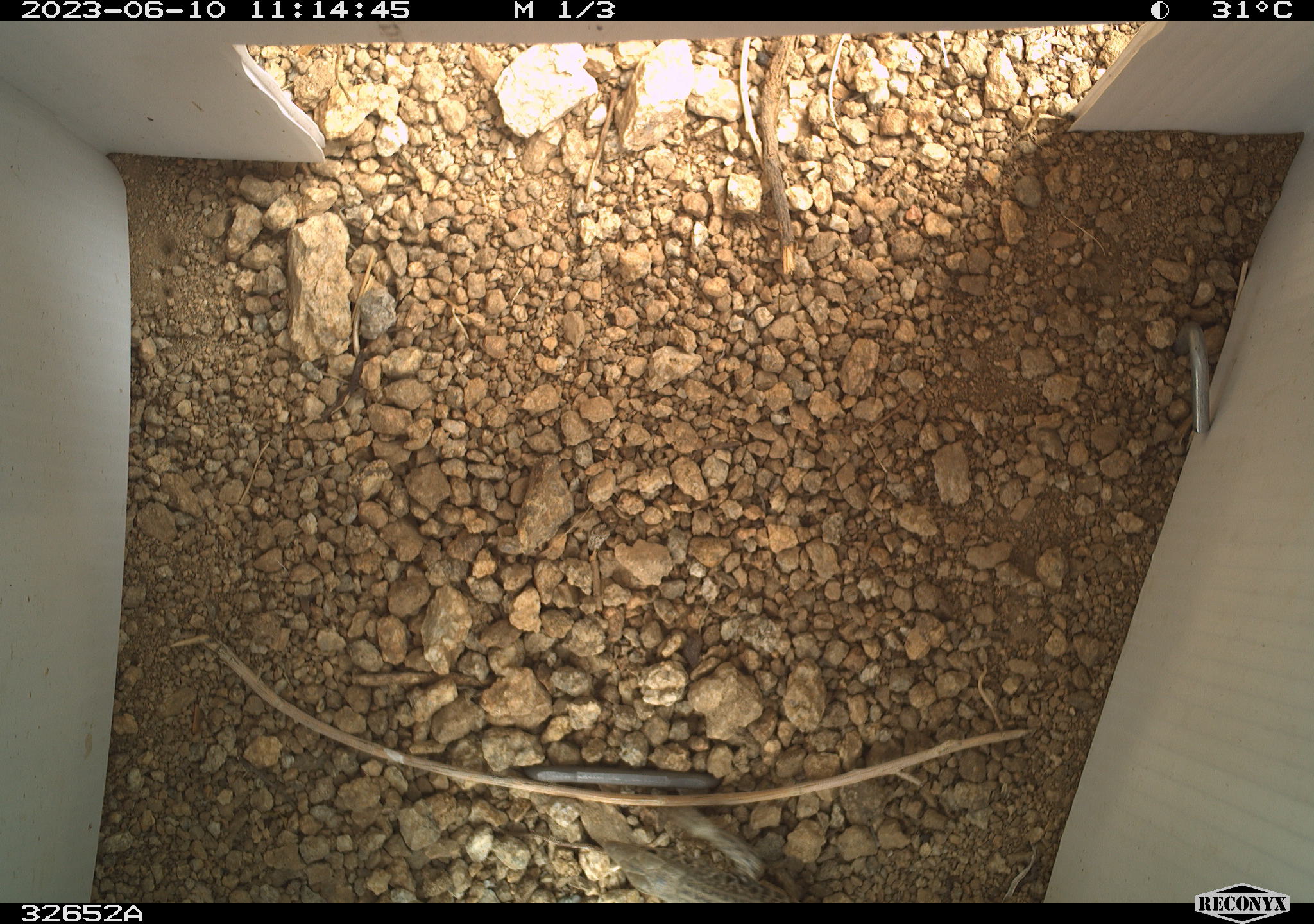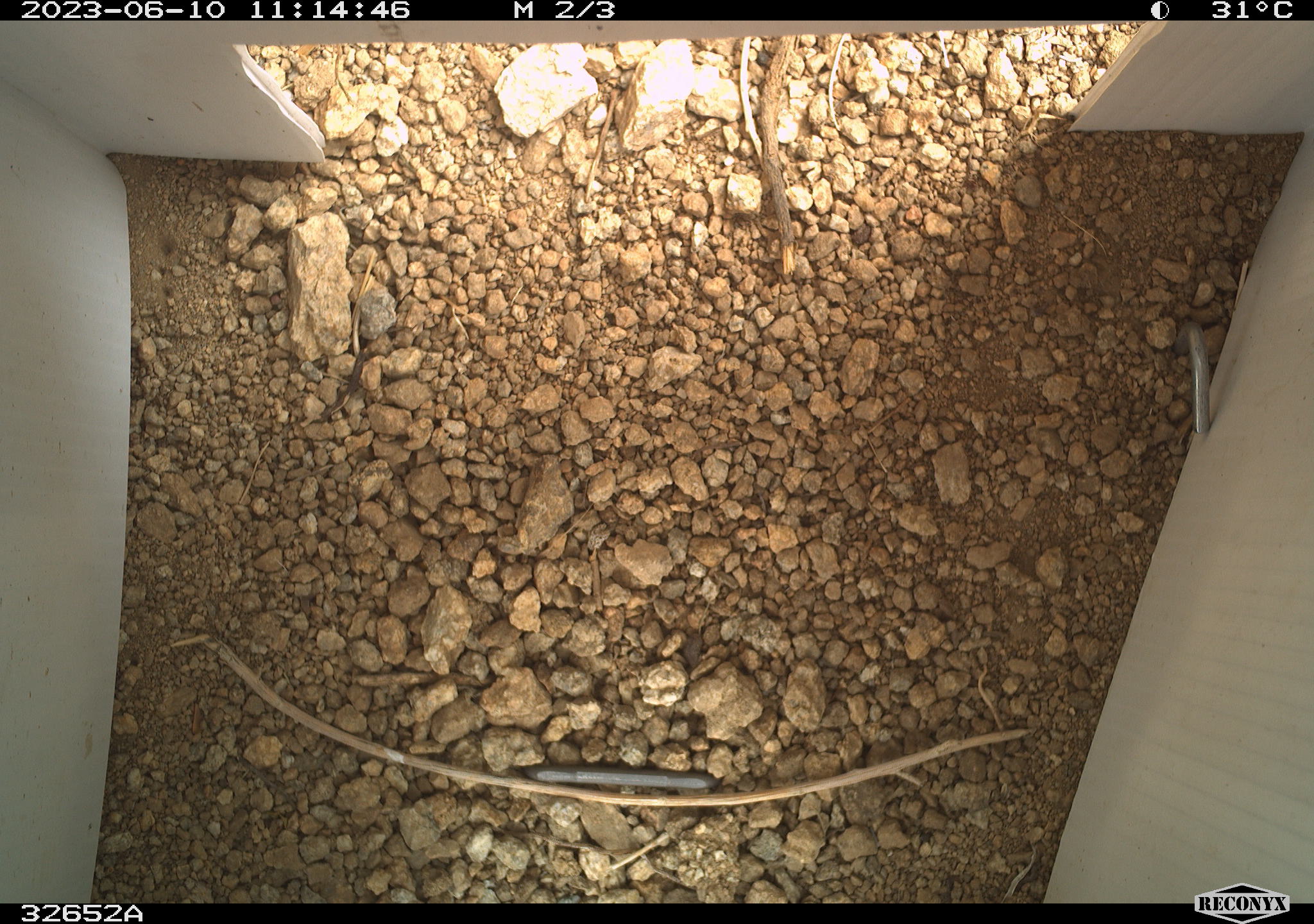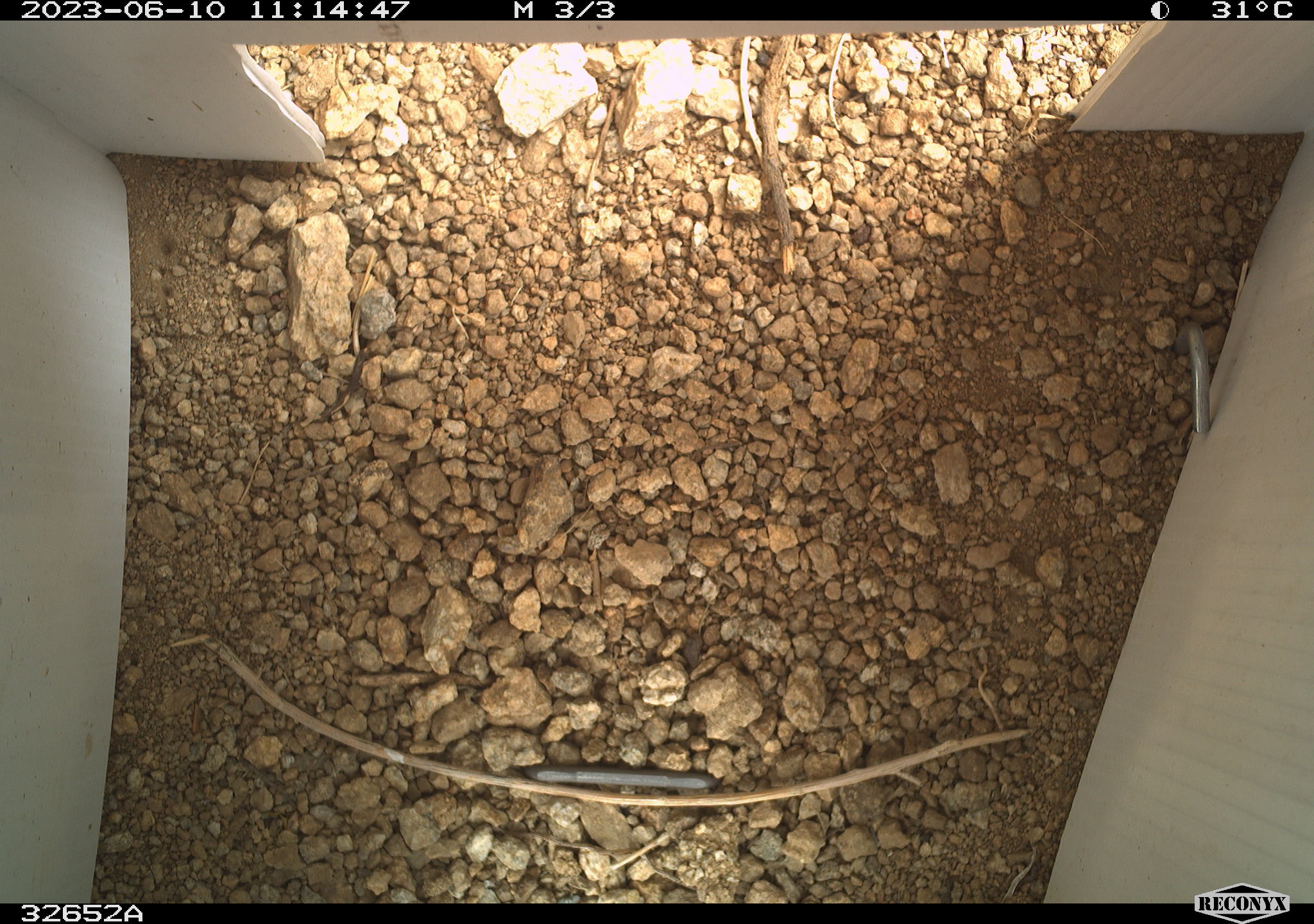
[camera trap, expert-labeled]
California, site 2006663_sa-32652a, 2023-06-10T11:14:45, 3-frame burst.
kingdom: Animalia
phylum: Chordata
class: Reptilia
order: Squamata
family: Teiidae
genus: Aspidoscelis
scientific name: Aspidoscelis tigris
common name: western whiptail